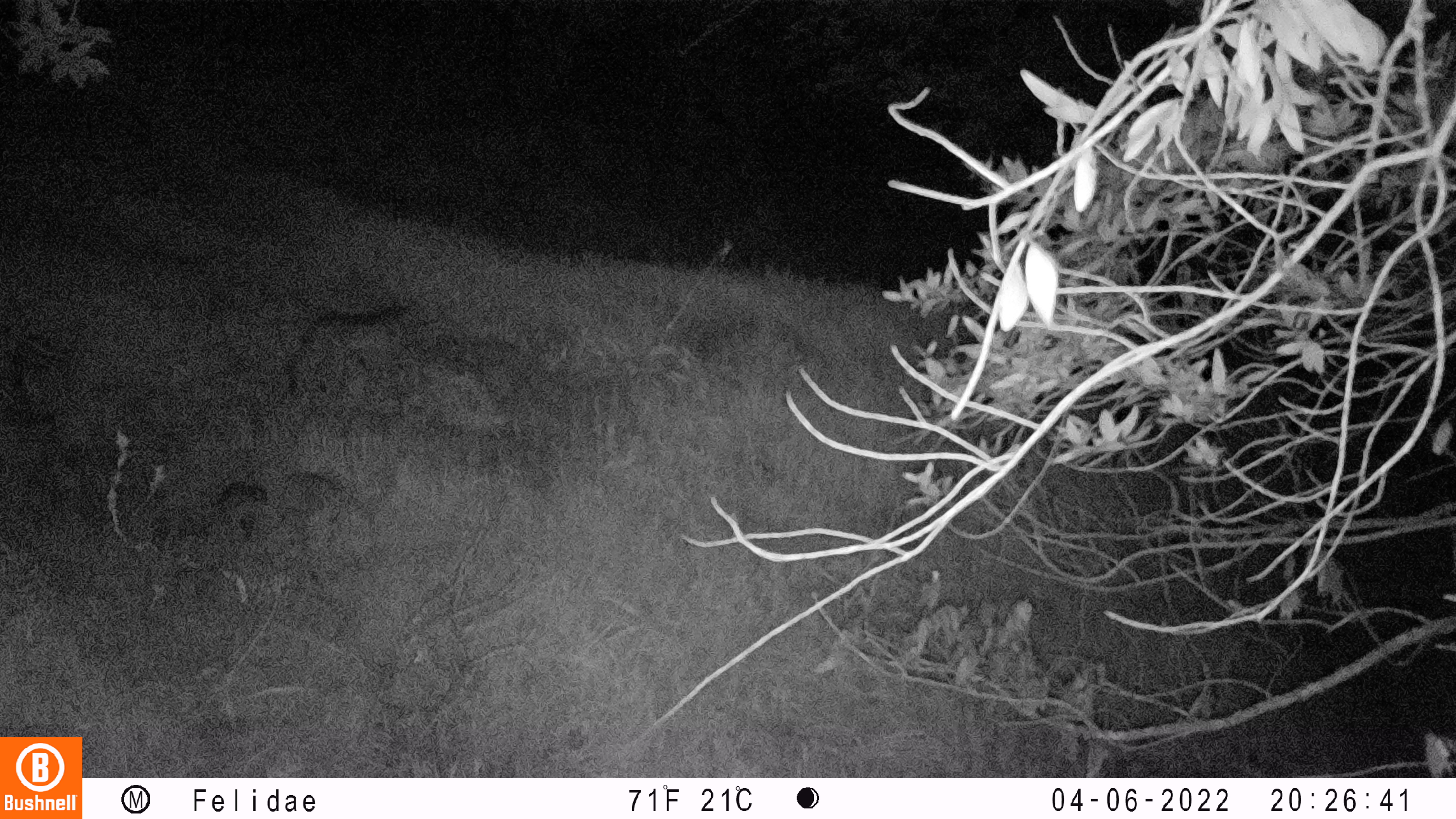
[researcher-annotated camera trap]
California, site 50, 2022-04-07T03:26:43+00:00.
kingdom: Animalia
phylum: Chordata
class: Mammalia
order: Carnivora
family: Felidae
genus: Lynx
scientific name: Lynx rufus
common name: bobcat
Bobcat (Lynx rufus).